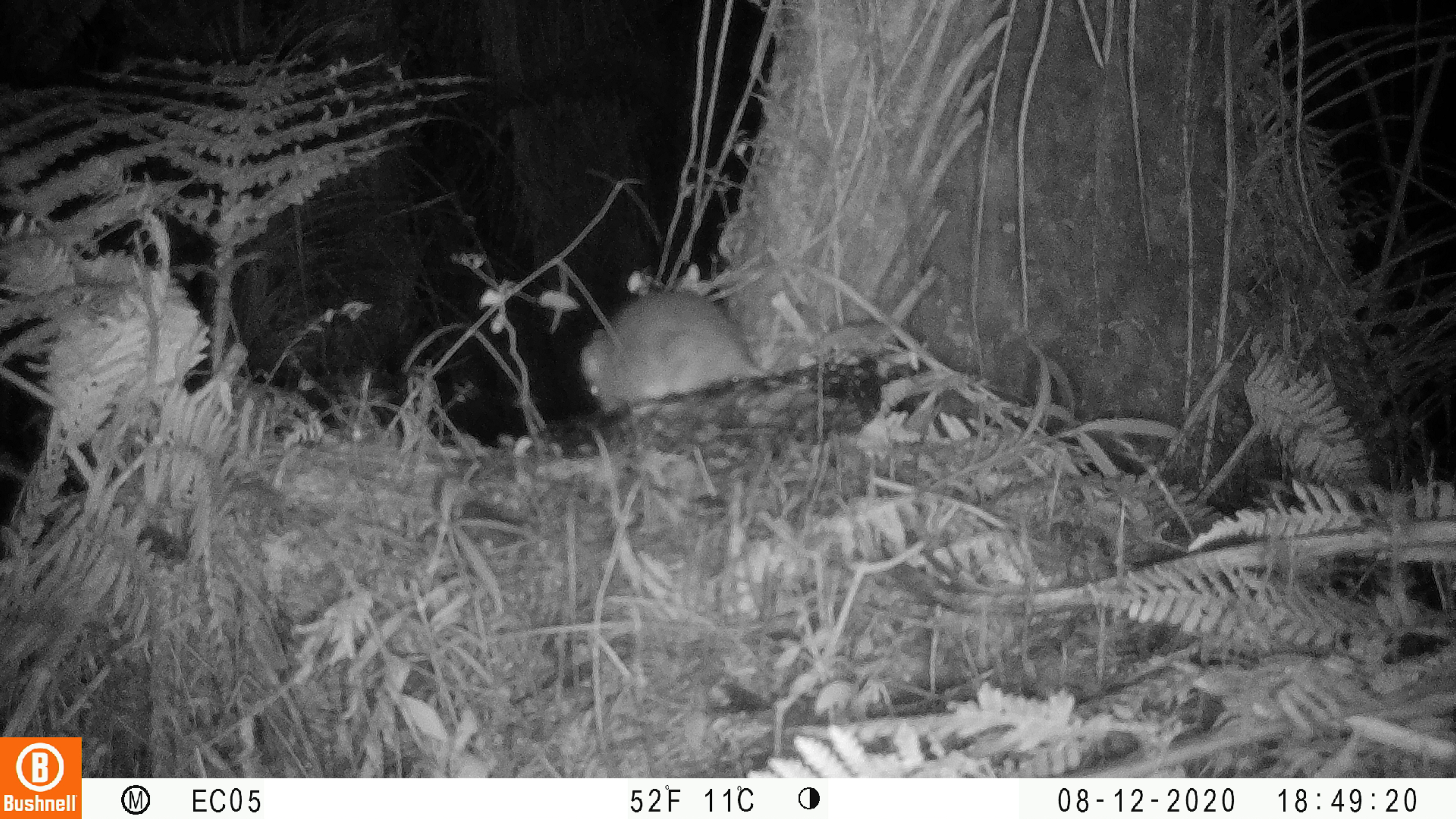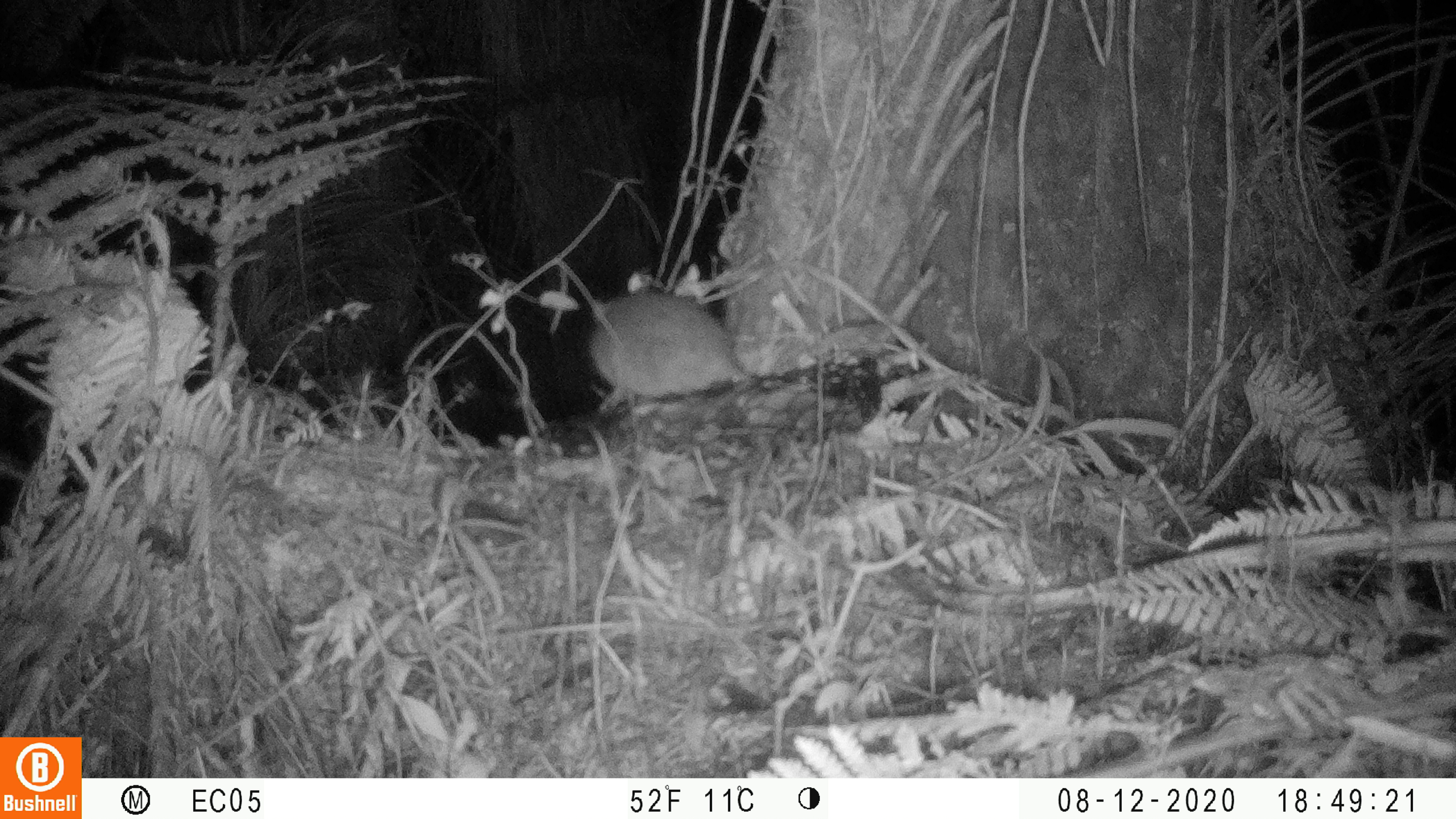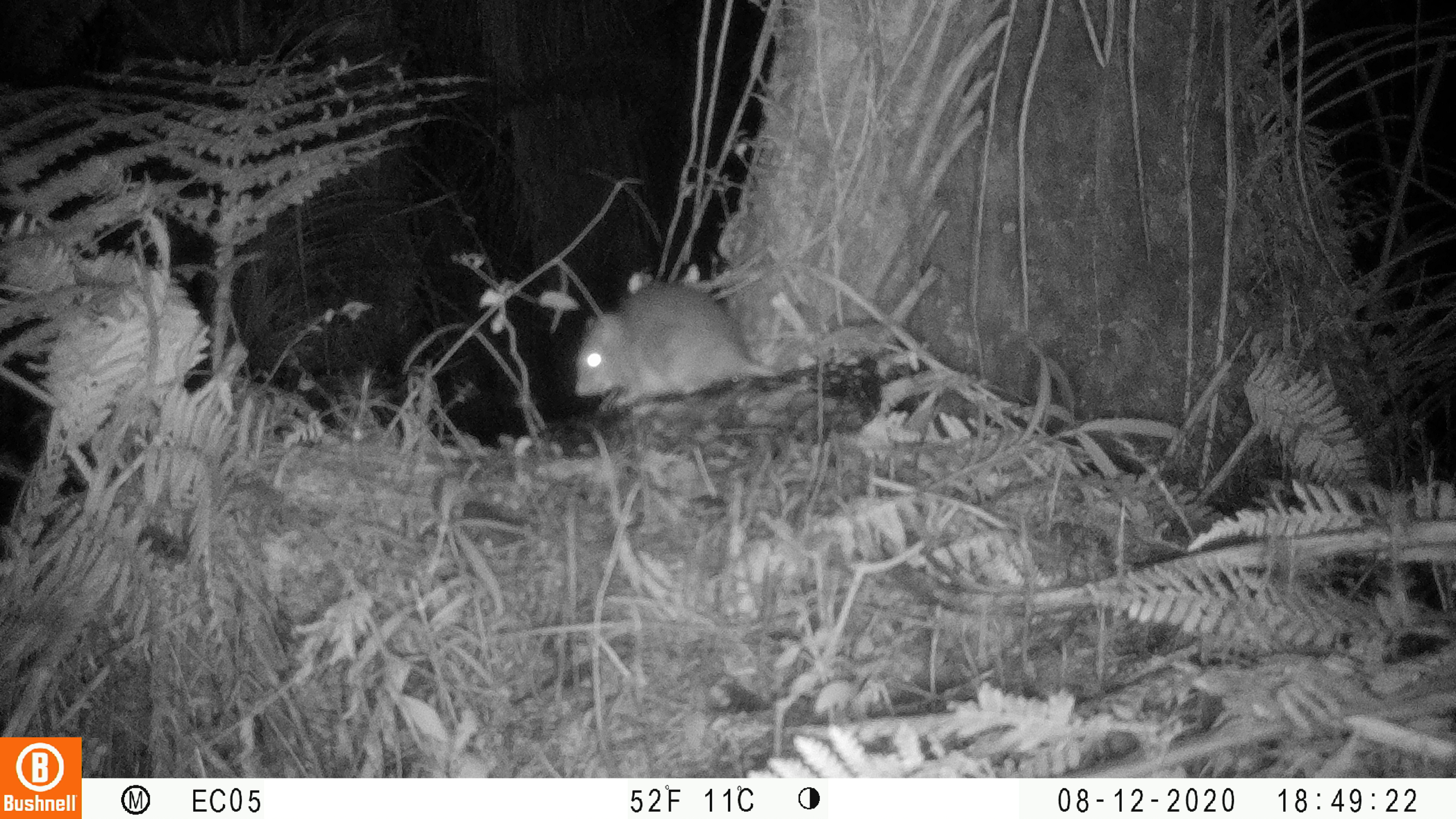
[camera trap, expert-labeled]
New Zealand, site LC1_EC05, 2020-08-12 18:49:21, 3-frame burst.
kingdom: Animalia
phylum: Chordata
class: Mammalia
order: Rodentia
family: Muridae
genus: Rattus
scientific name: Rattus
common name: rat